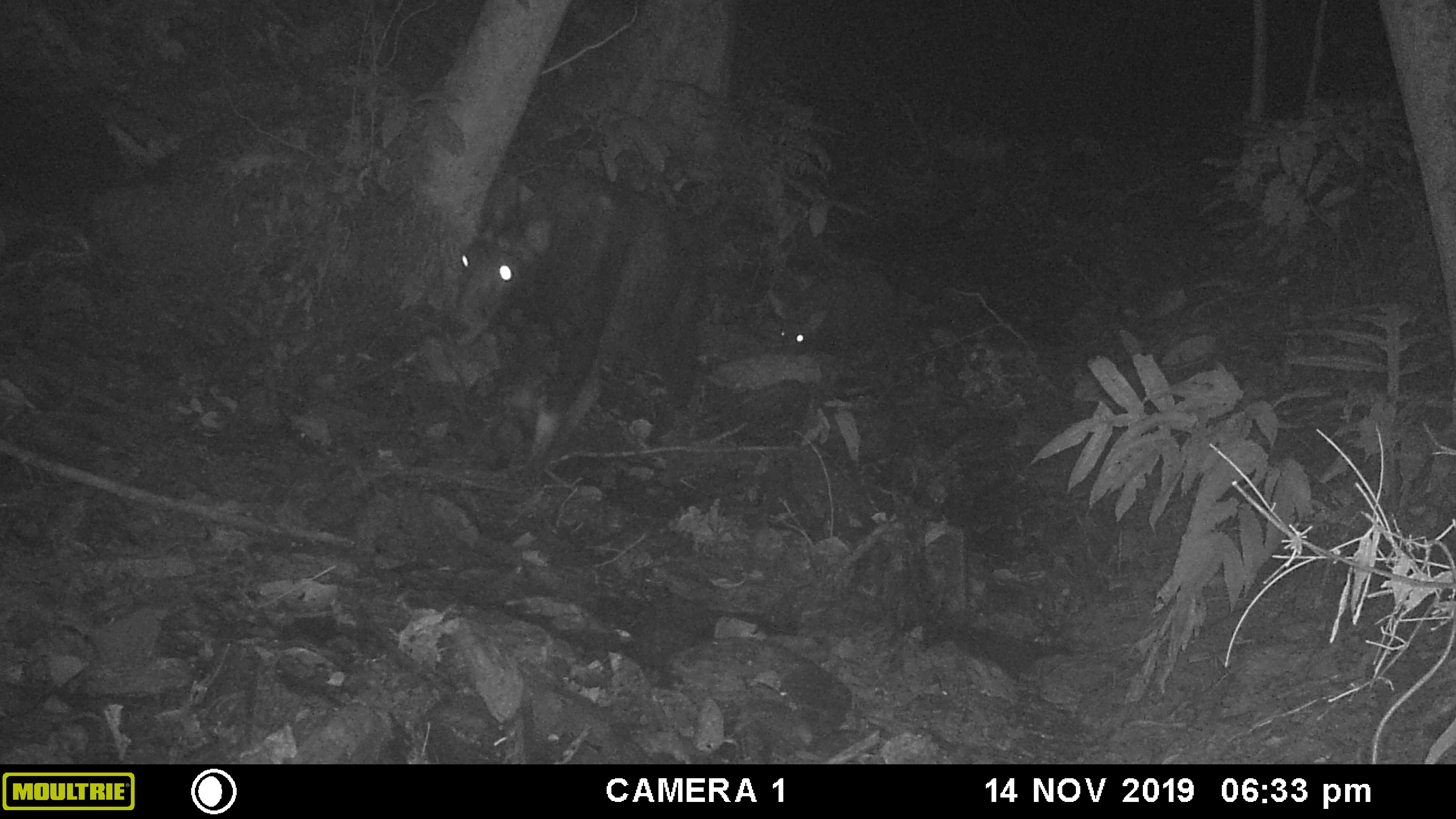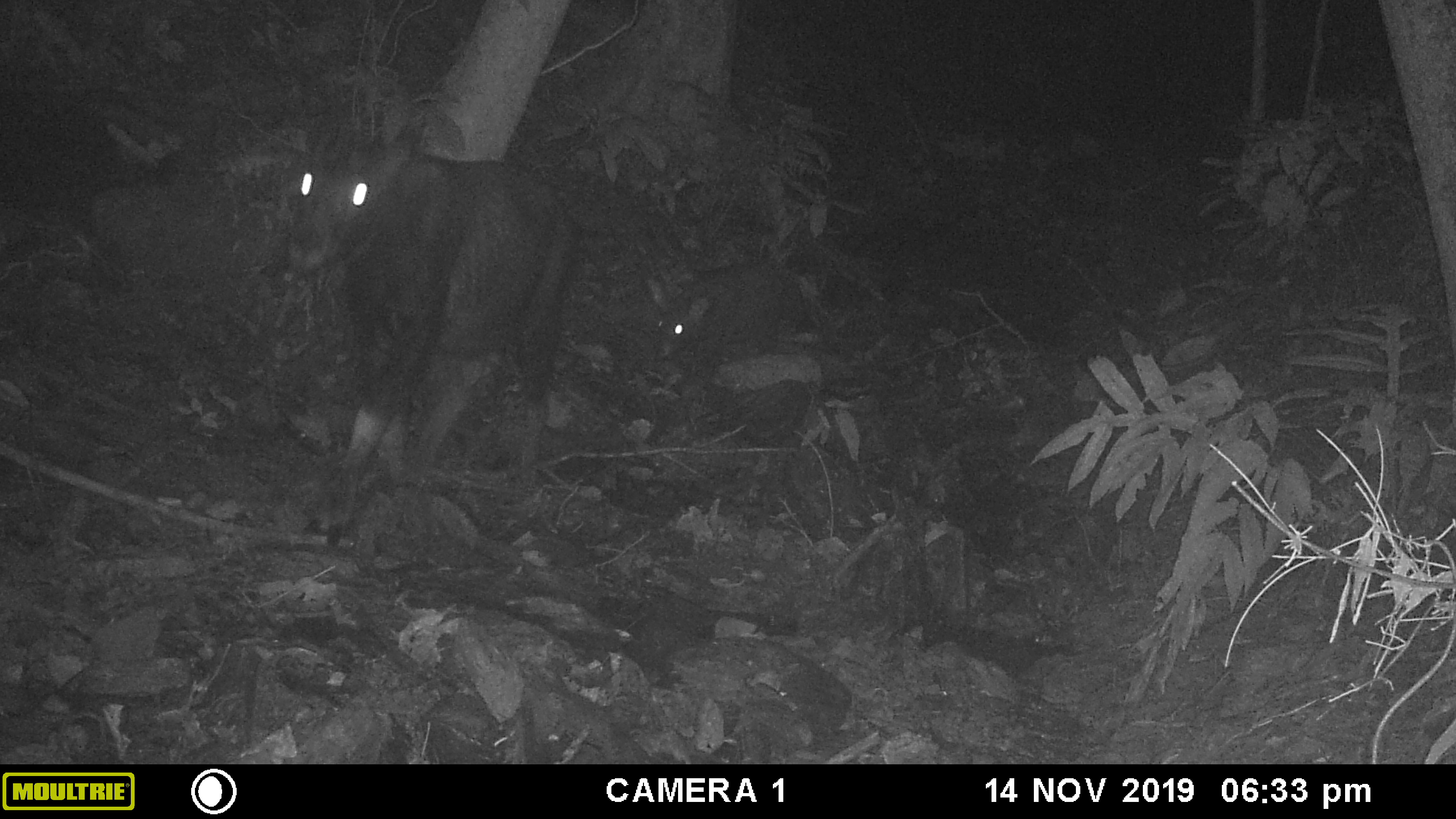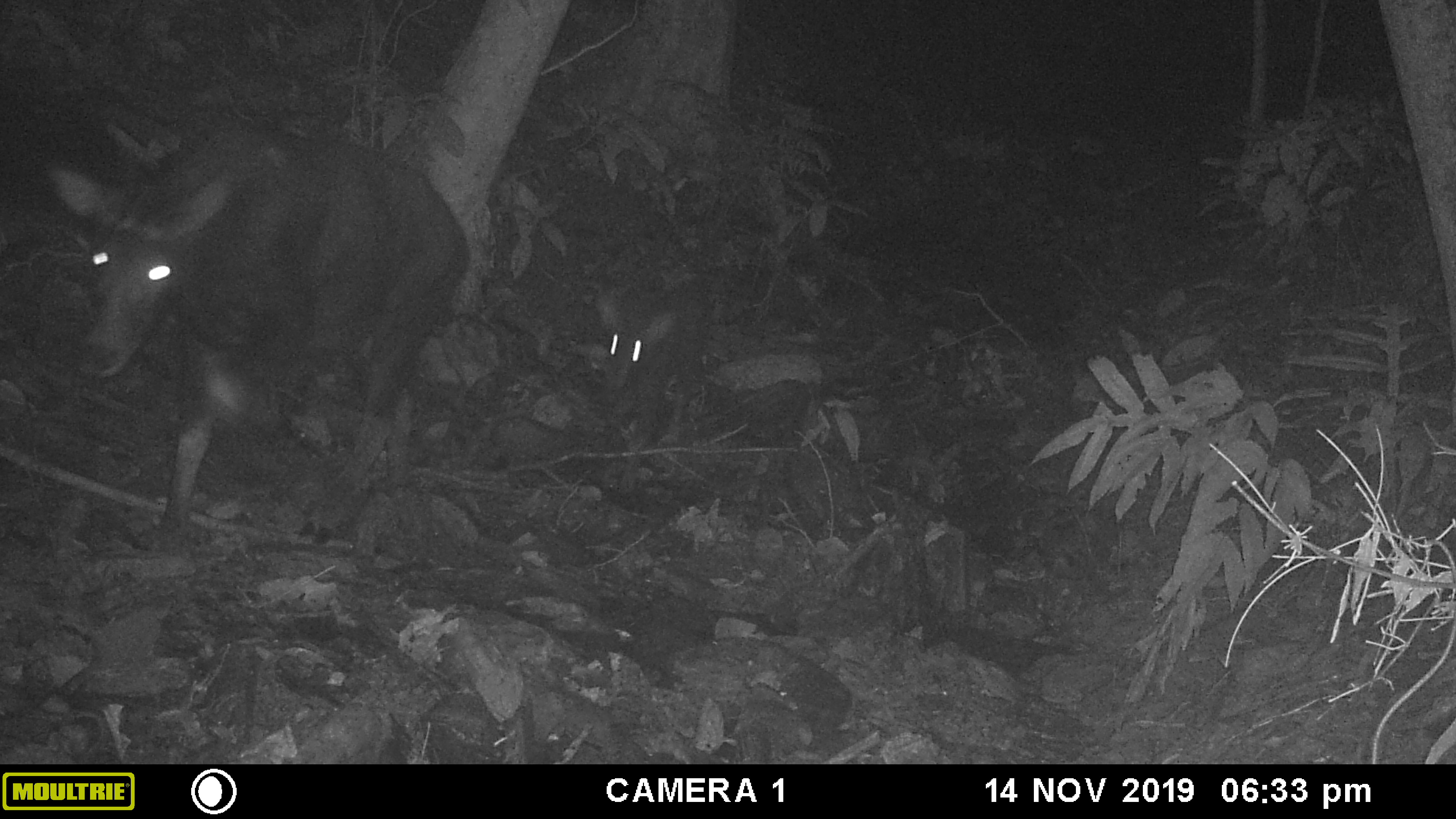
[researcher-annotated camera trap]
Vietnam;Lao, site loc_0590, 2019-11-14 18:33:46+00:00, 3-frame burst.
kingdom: Animalia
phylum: Chordata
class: Mammalia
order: Artiodactyla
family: Bovidae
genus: Capricornis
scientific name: Capricornis sumatraensis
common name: chinese serow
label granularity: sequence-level